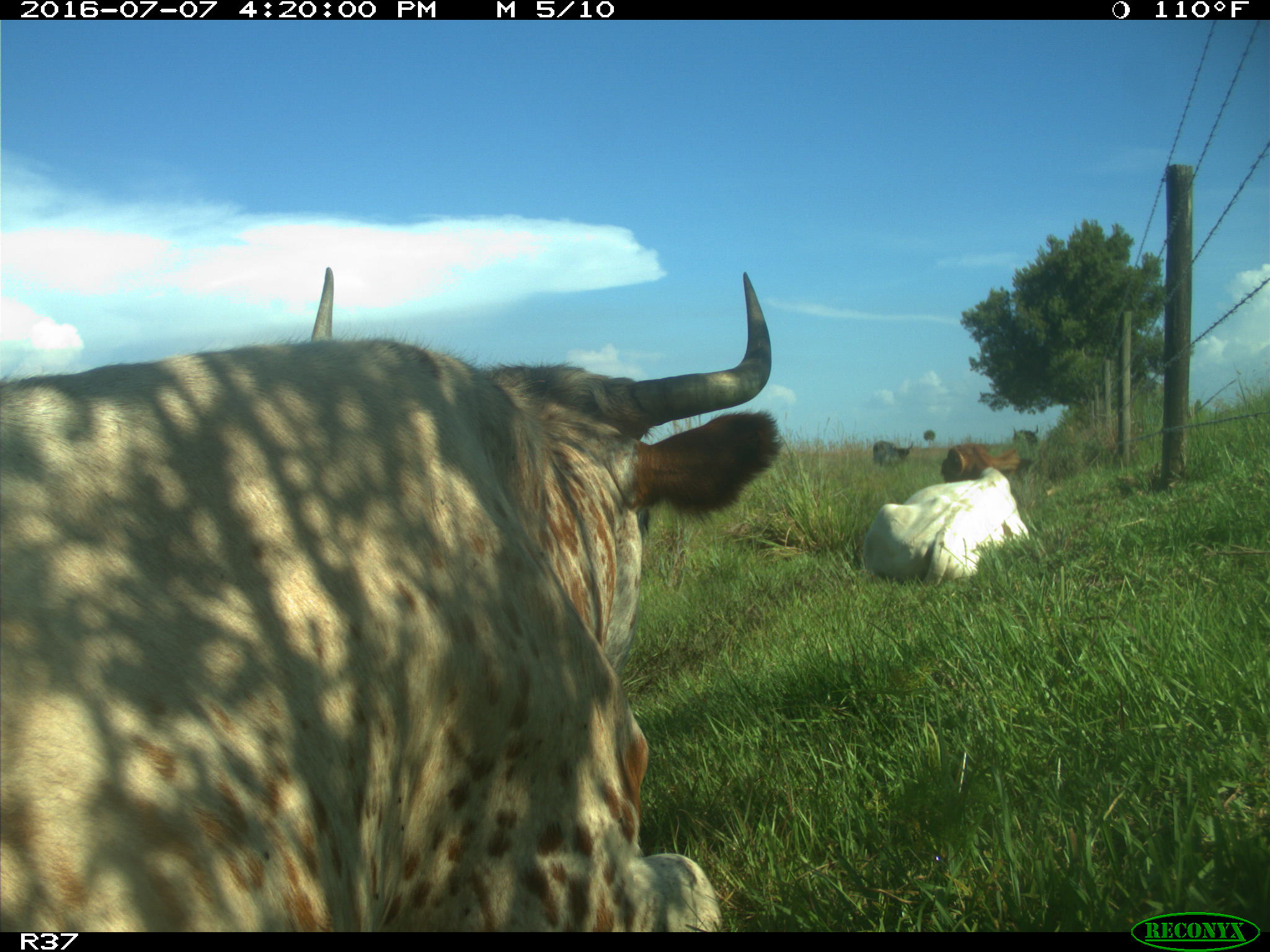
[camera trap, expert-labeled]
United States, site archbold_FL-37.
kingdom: Animalia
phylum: Chordata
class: Mammalia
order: Artiodactyla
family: Bovidae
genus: Bos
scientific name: Bos taurus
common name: domestic cow